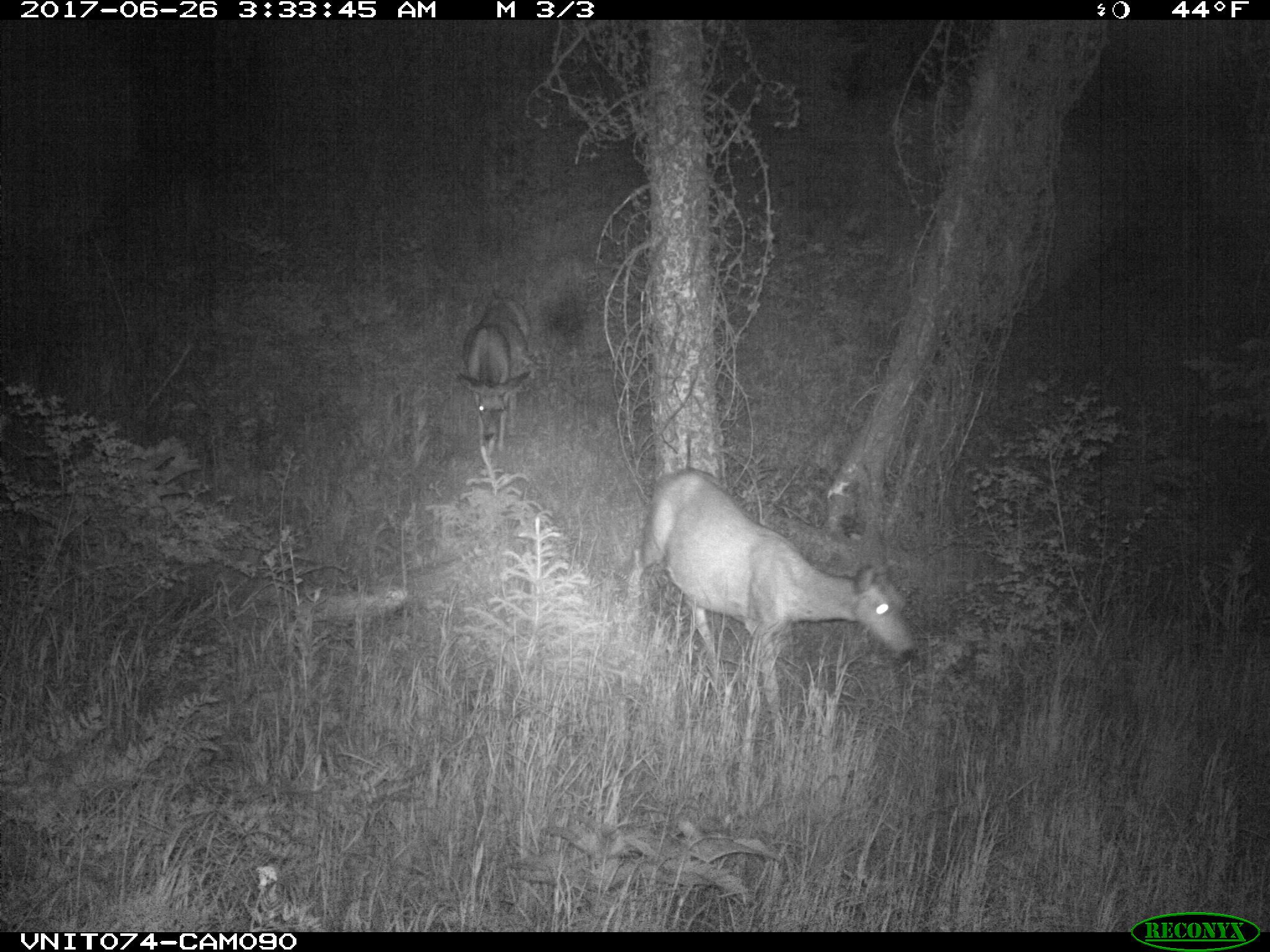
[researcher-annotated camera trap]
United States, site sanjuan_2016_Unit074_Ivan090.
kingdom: Animalia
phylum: Chordata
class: Mammalia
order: Artiodactyla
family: Cervidae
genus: Odocoileus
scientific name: Odocoileus hemionus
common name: mule deer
Odocoileus hemionus (mule deer).